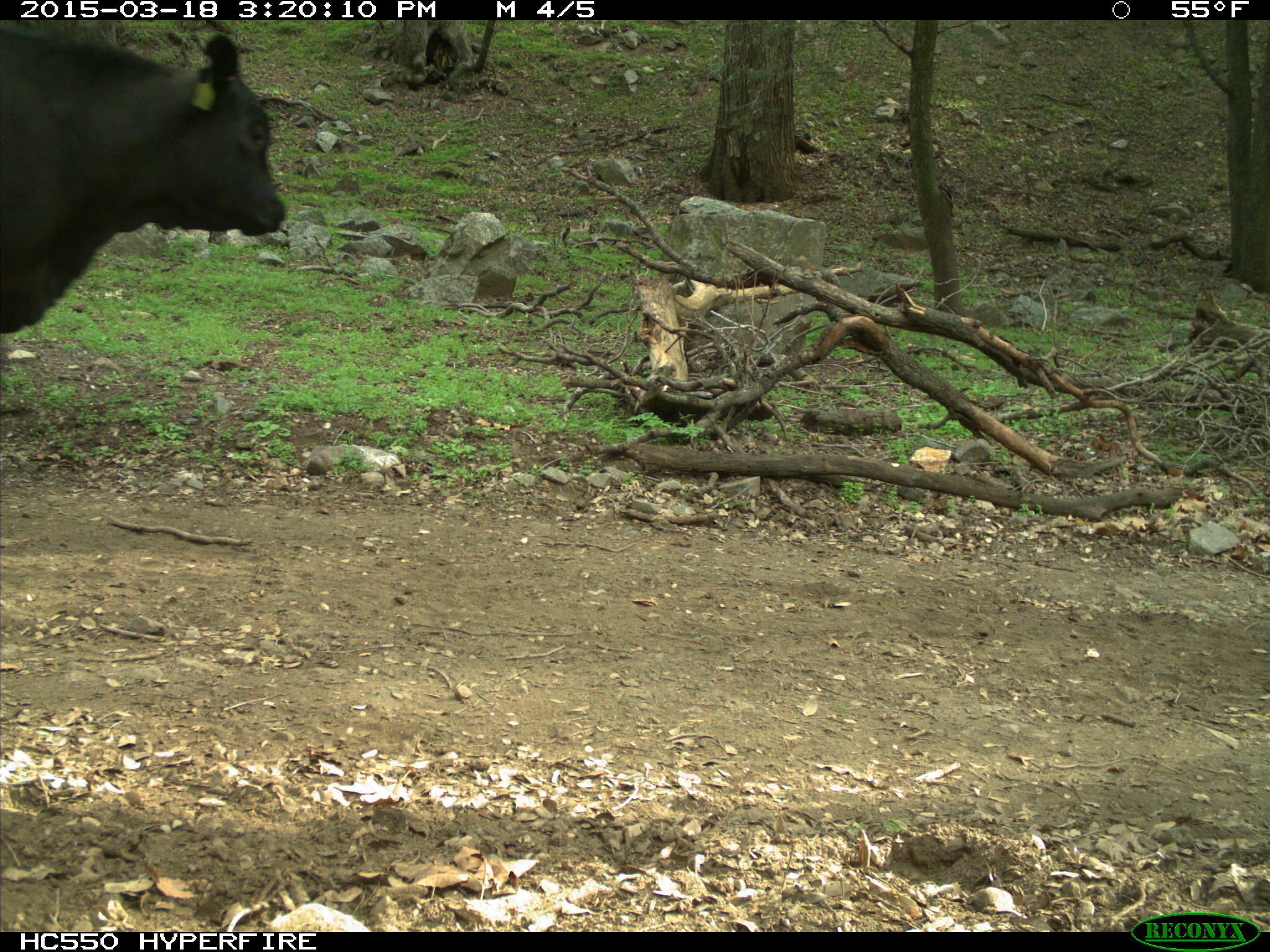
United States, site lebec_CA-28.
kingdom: Animalia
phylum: Chordata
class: Mammalia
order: Artiodactyla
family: Bovidae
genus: Bos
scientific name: Bos taurus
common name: domestic cow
Bos taurus (domestic cow).